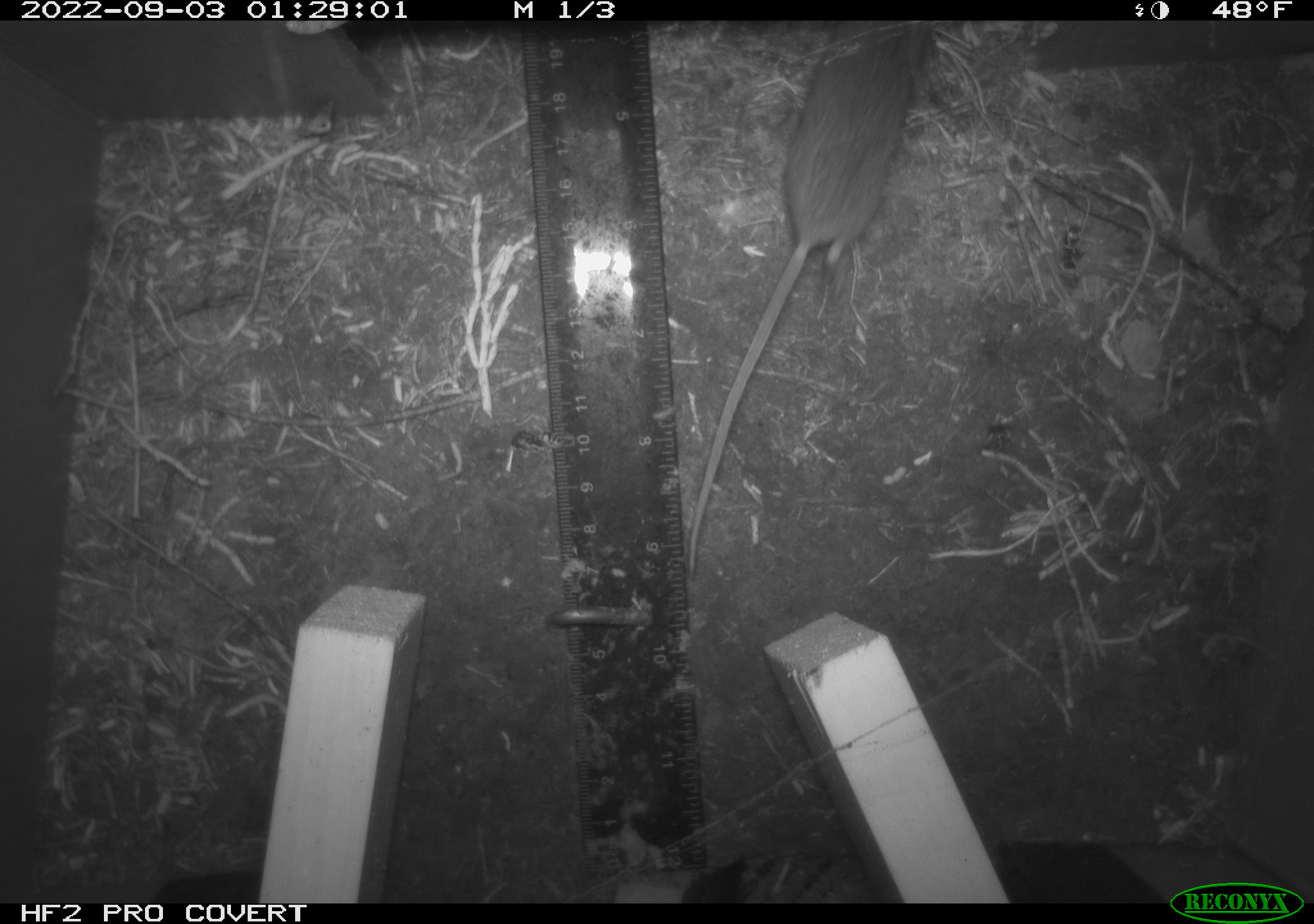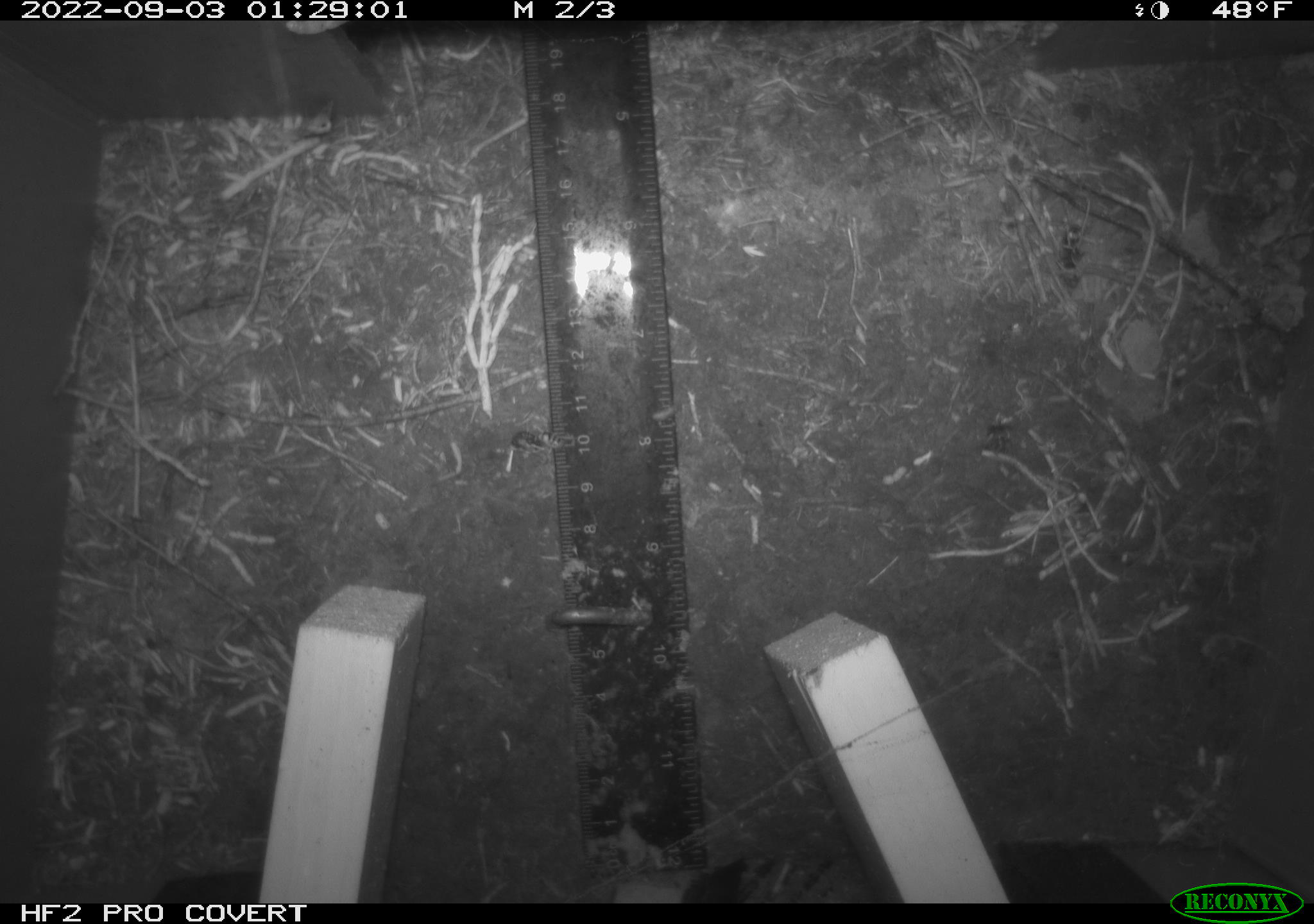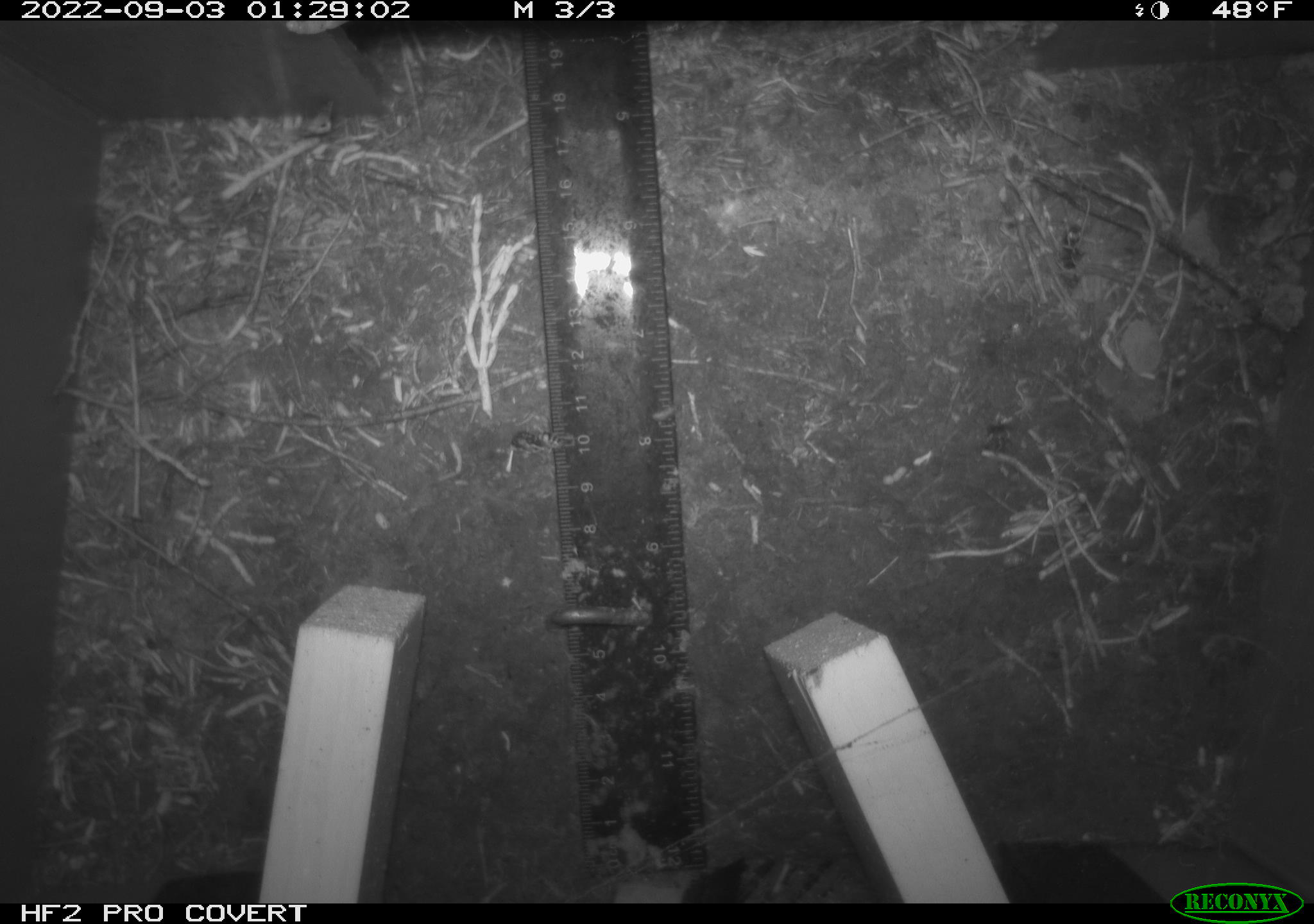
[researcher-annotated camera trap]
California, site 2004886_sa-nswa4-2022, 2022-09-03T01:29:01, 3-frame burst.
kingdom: Animalia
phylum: Chordata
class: Mammalia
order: Rodentia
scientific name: Rodentia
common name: rodent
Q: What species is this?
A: Rodent (Rodentia).